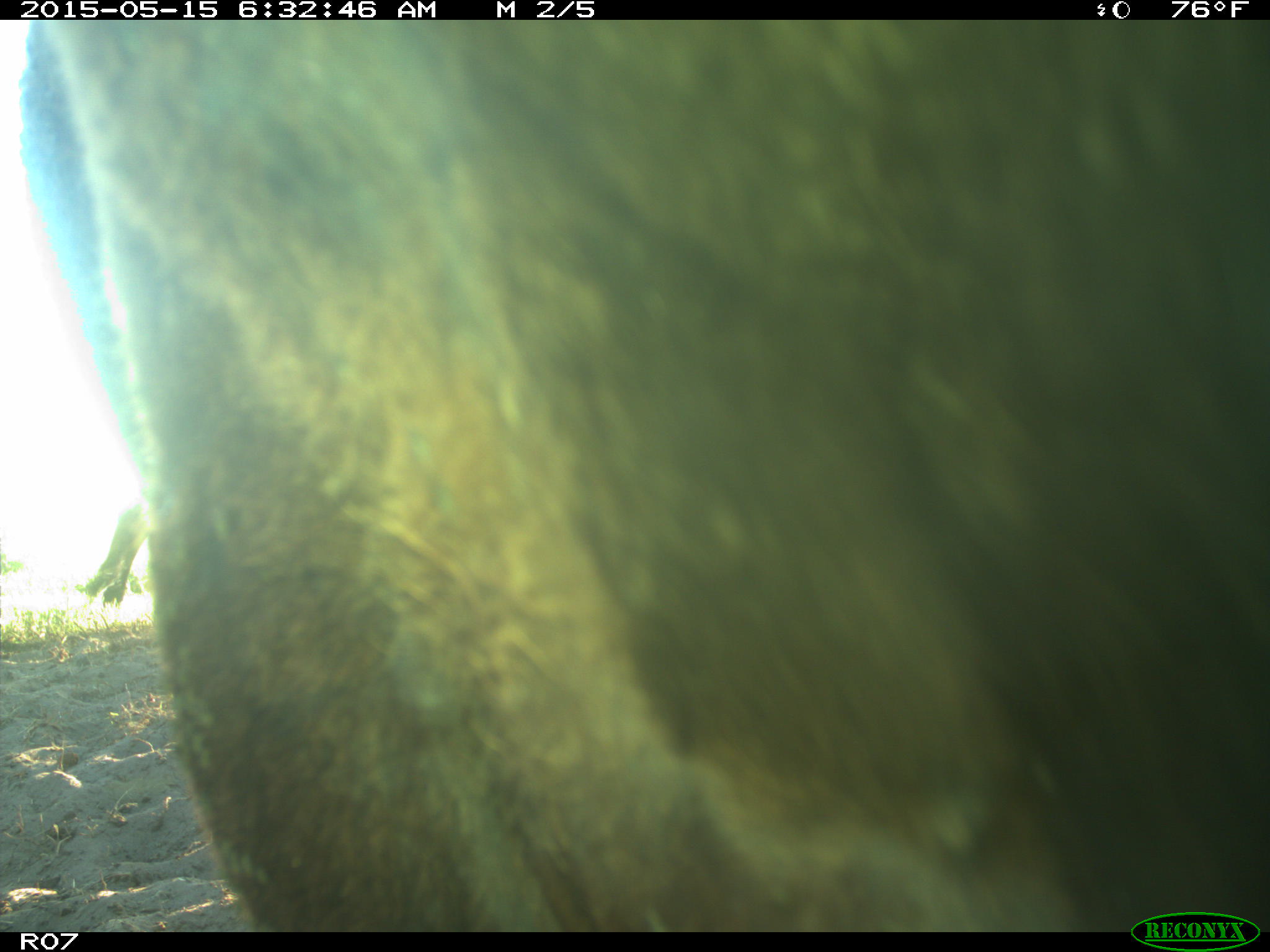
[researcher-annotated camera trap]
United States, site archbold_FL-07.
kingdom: Animalia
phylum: Chordata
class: Mammalia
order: Artiodactyla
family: Bovidae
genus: Bos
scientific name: Bos taurus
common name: domestic cow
Bos taurus (domestic cow).